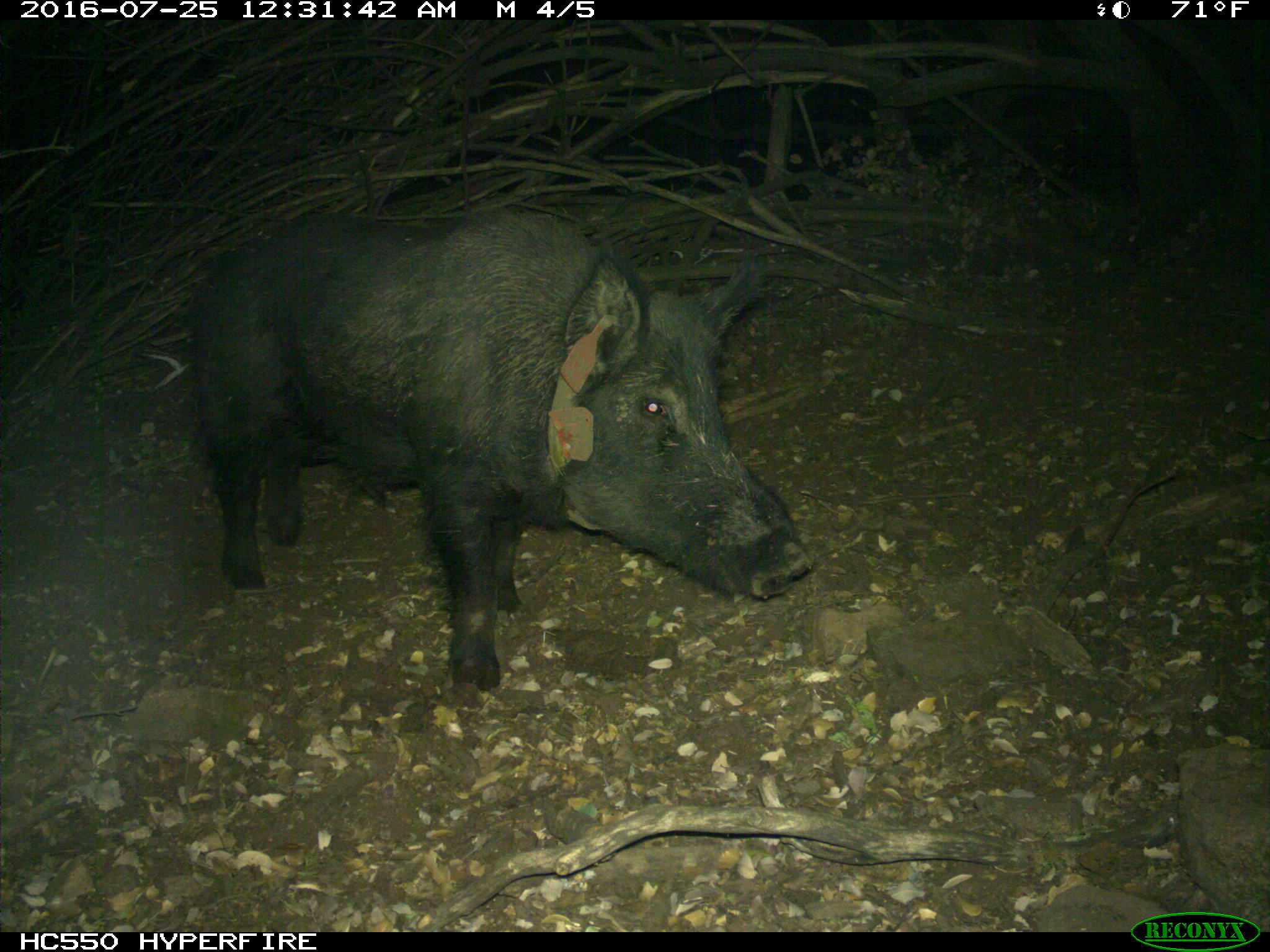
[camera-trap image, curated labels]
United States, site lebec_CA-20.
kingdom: Animalia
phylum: Chordata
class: Mammalia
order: Artiodactyla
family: Suidae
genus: Sus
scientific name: Sus scrofa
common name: wild boar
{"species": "Sus scrofa (wild boar)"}